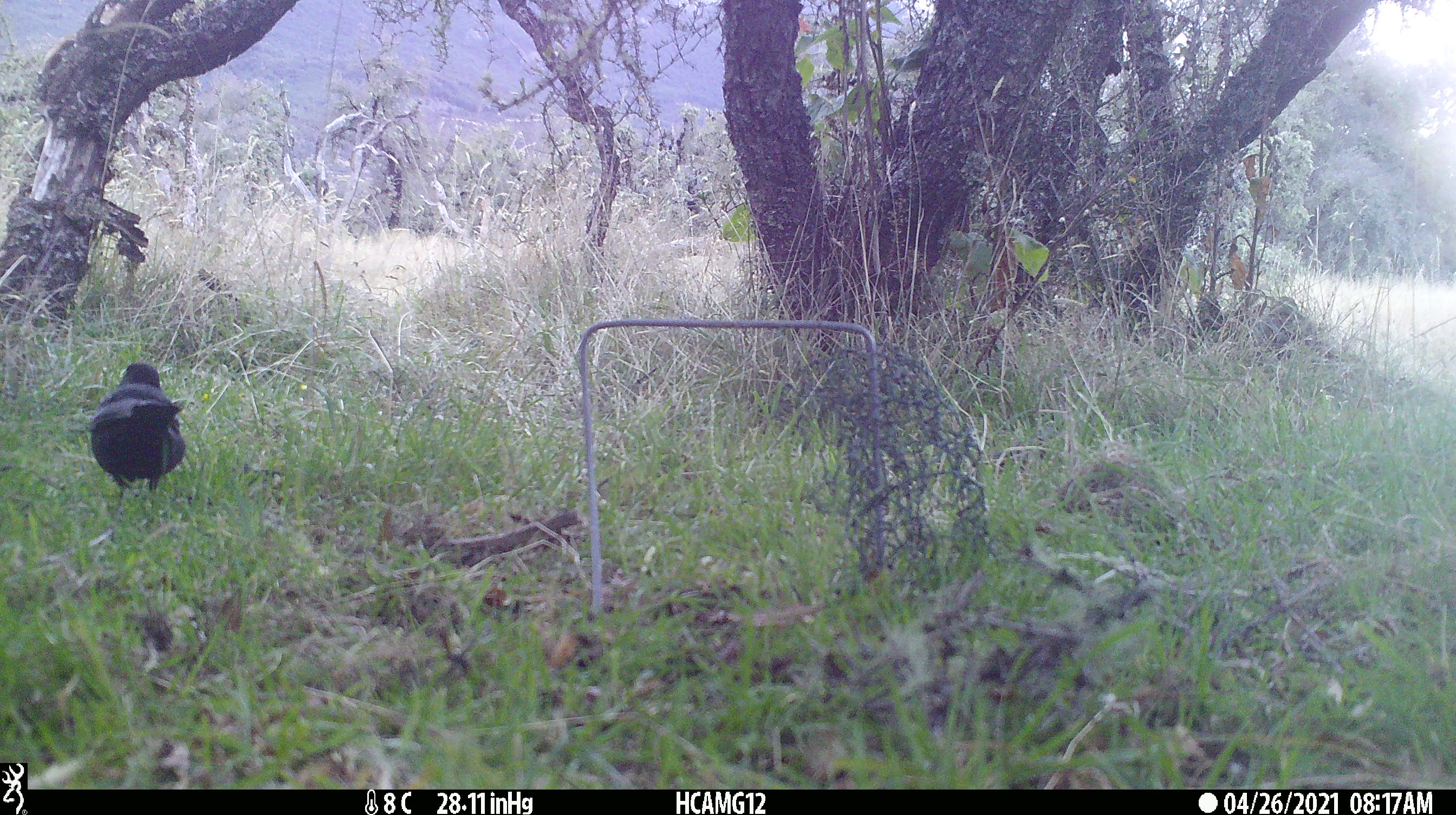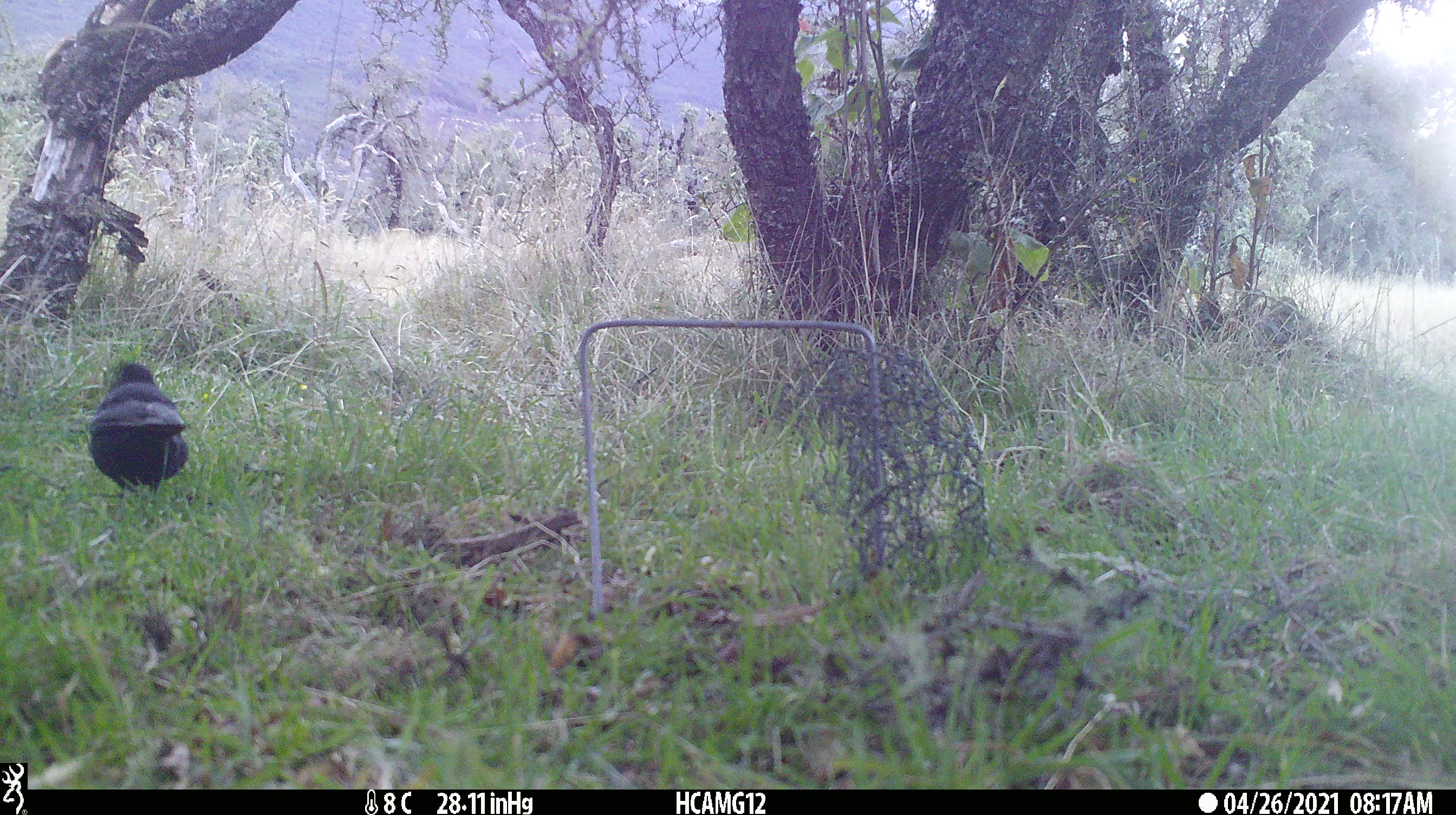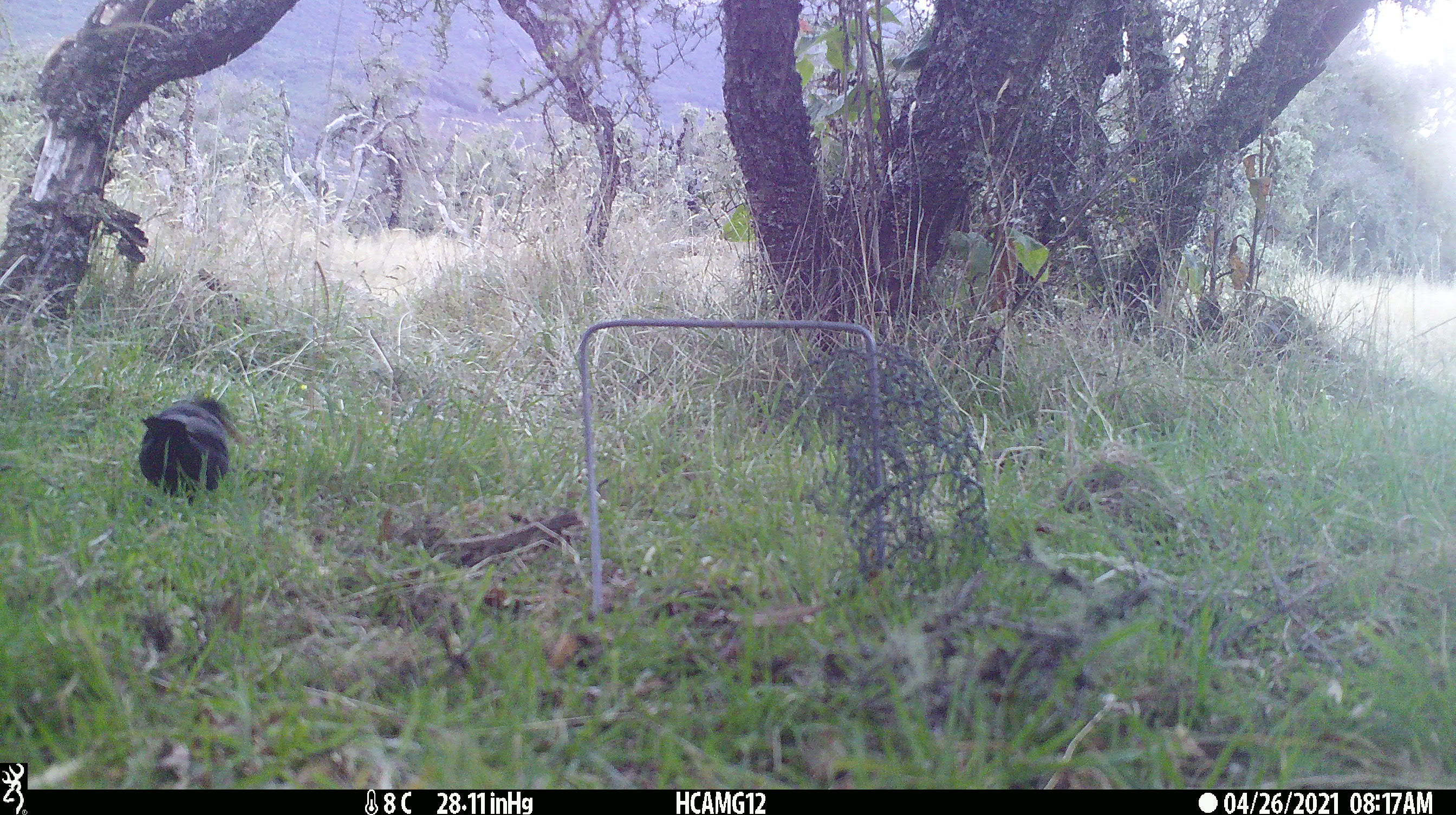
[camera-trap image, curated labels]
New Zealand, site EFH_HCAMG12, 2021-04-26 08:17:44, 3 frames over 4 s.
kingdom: Animalia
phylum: Chordata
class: Aves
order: Passeriformes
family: Turdidae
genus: Turdus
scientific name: Turdus merula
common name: eurasian blackbird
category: blackbird